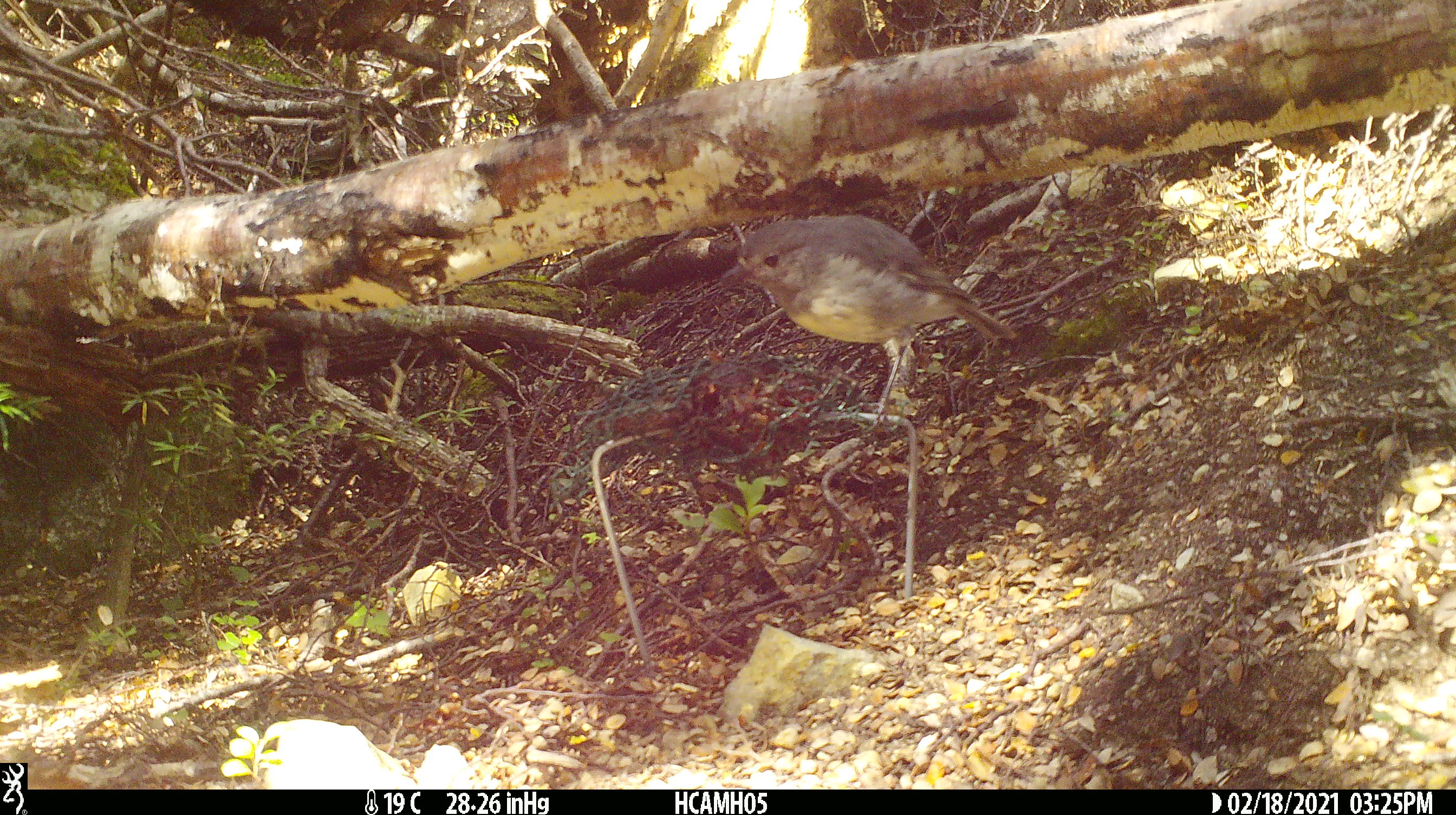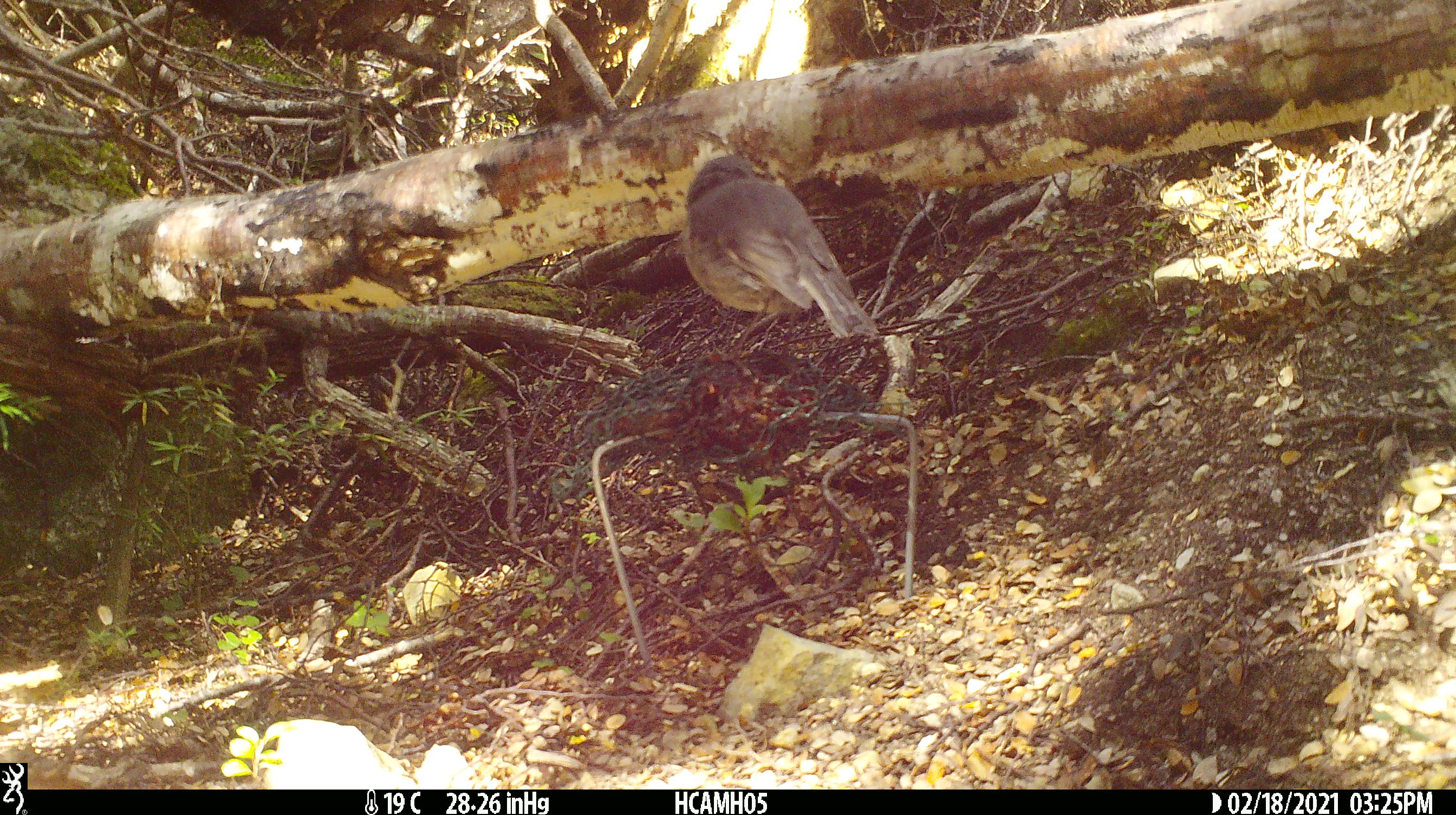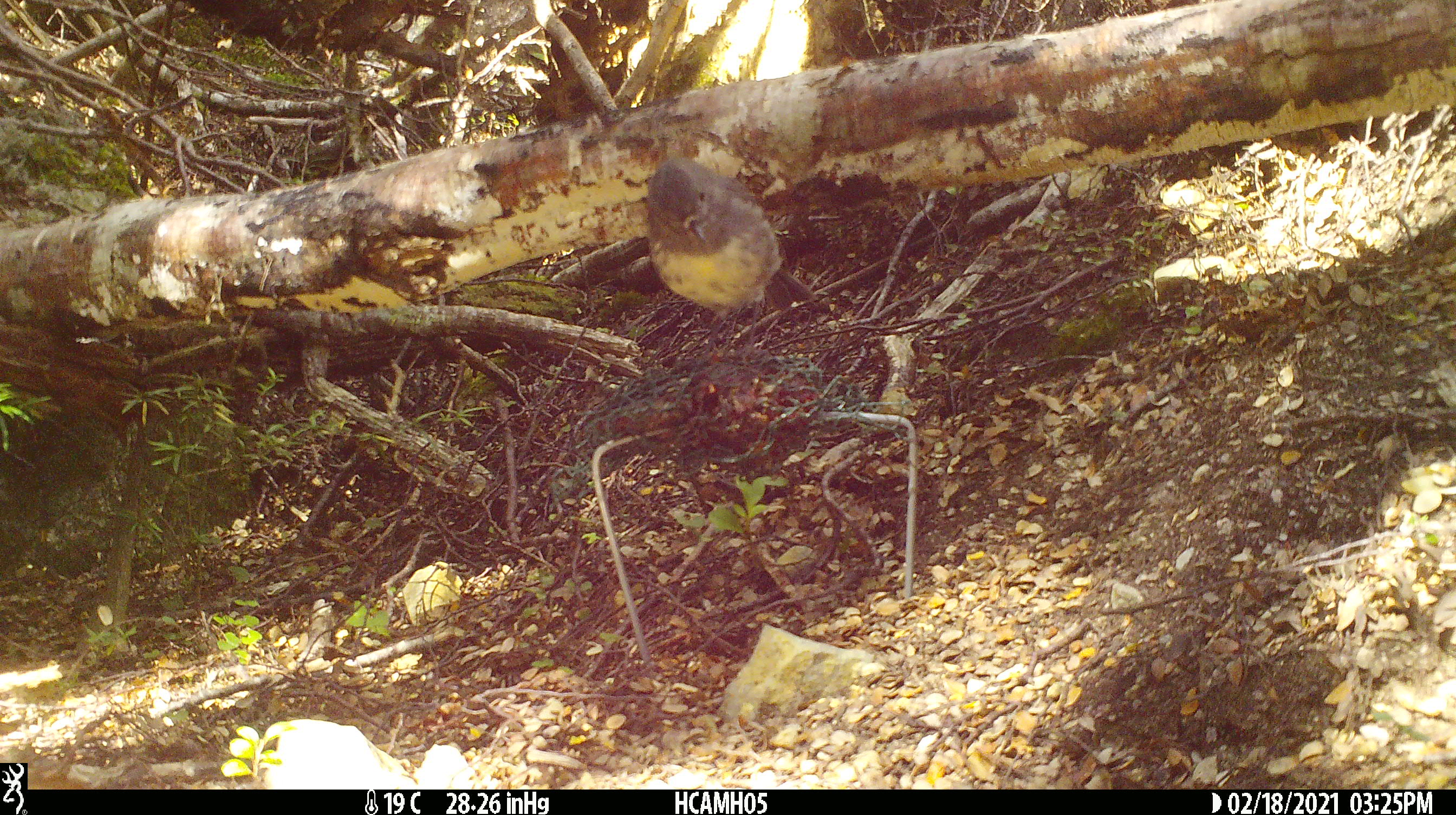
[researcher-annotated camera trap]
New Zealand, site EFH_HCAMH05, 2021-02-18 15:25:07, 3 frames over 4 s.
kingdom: Animalia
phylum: Chordata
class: Aves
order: Passeriformes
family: Petroicidae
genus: Petroica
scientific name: Petroica australis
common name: new zealand robin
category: robin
Robin (new zealand robin) (Petroica australis).